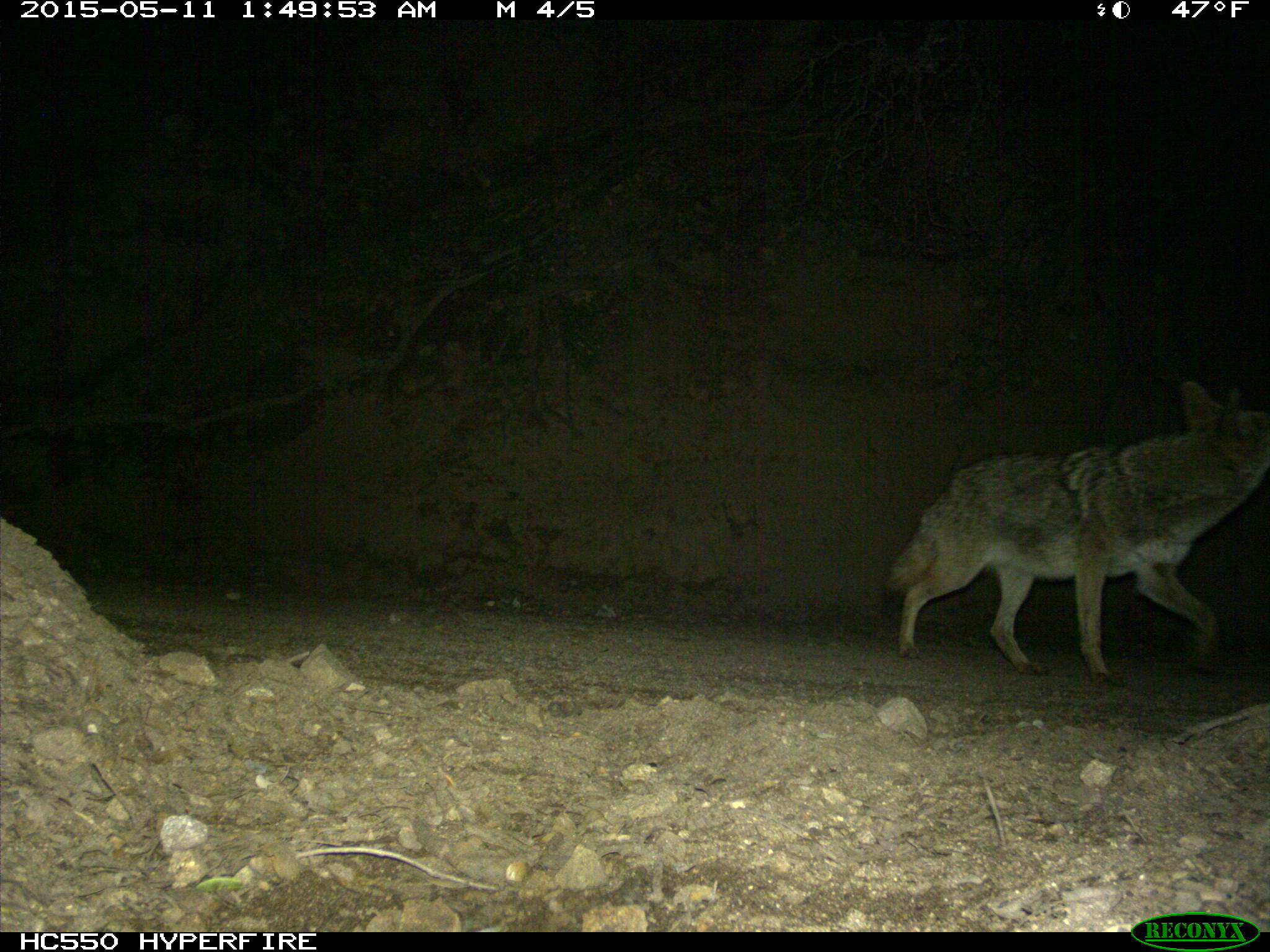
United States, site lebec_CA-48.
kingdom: Animalia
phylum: Chordata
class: Mammalia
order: Carnivora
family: Canidae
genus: Canis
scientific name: Canis latrans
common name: coyote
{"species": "Canis latrans (coyote)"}